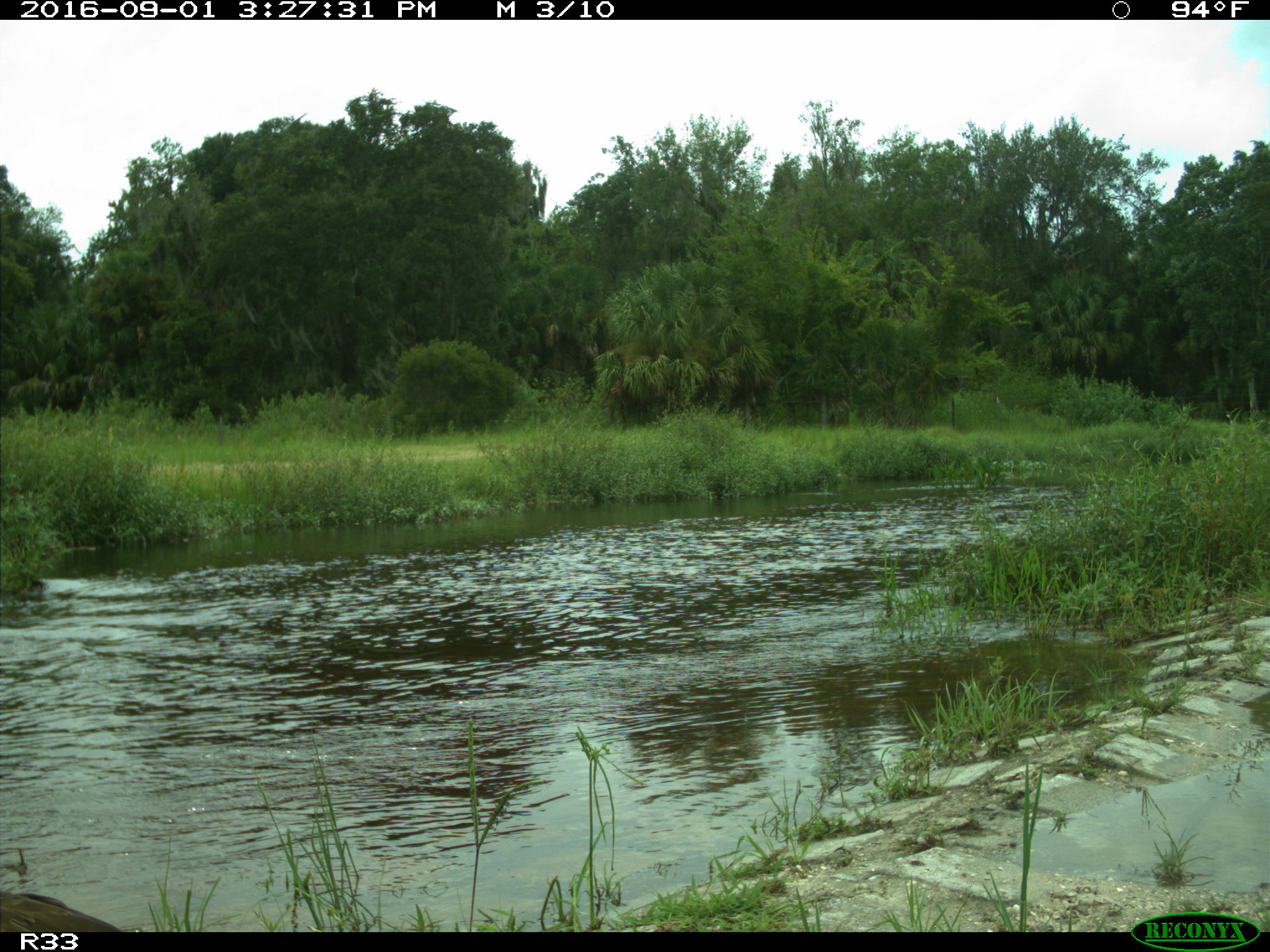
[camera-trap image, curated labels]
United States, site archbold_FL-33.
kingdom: Animalia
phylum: Chordata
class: Aves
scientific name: Aves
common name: birds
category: unidentified bird